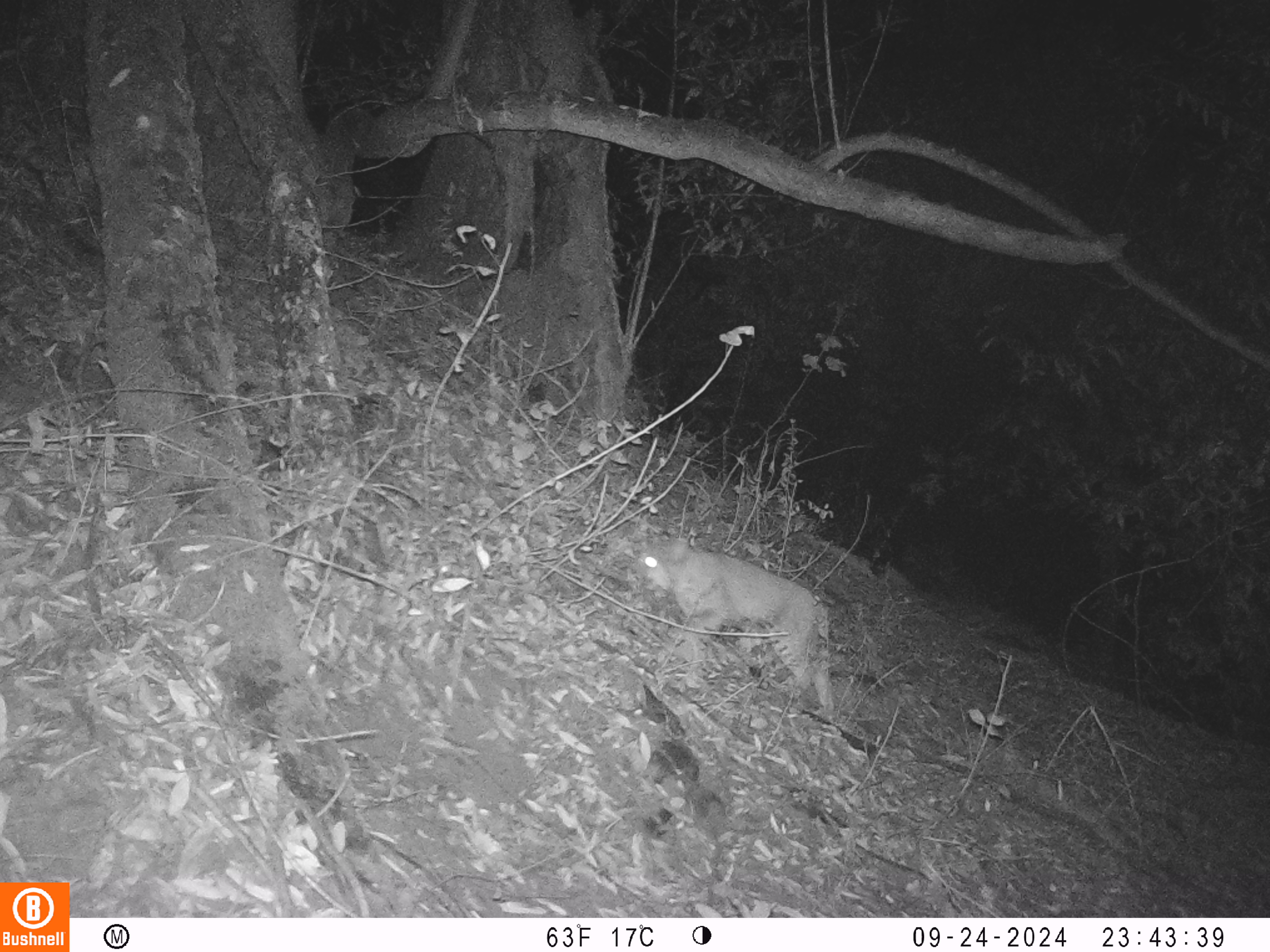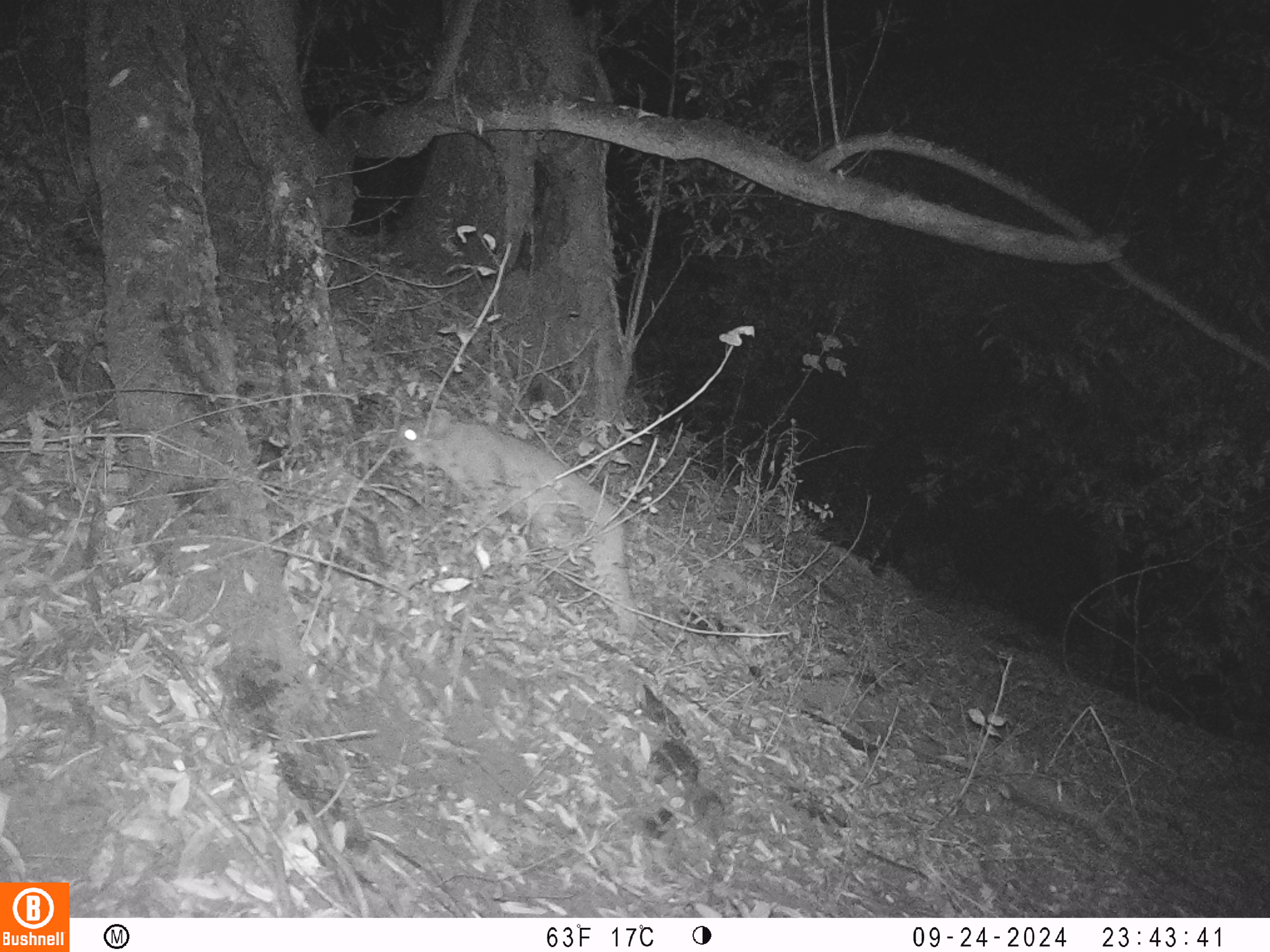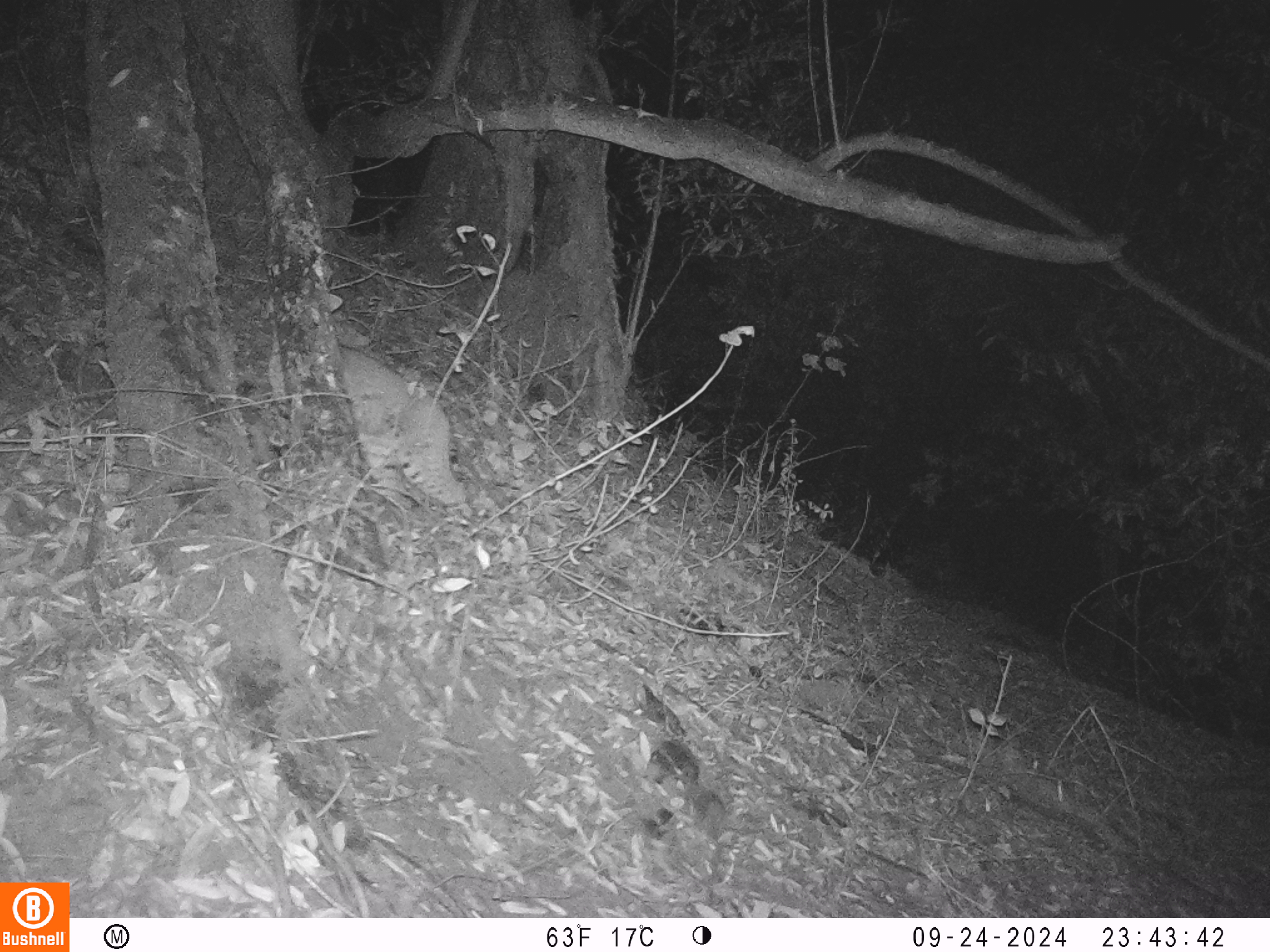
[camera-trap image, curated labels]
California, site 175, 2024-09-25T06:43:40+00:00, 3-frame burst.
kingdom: Animalia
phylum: Chordata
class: Mammalia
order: Carnivora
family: Felidae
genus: Lynx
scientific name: Lynx rufus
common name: bobcat